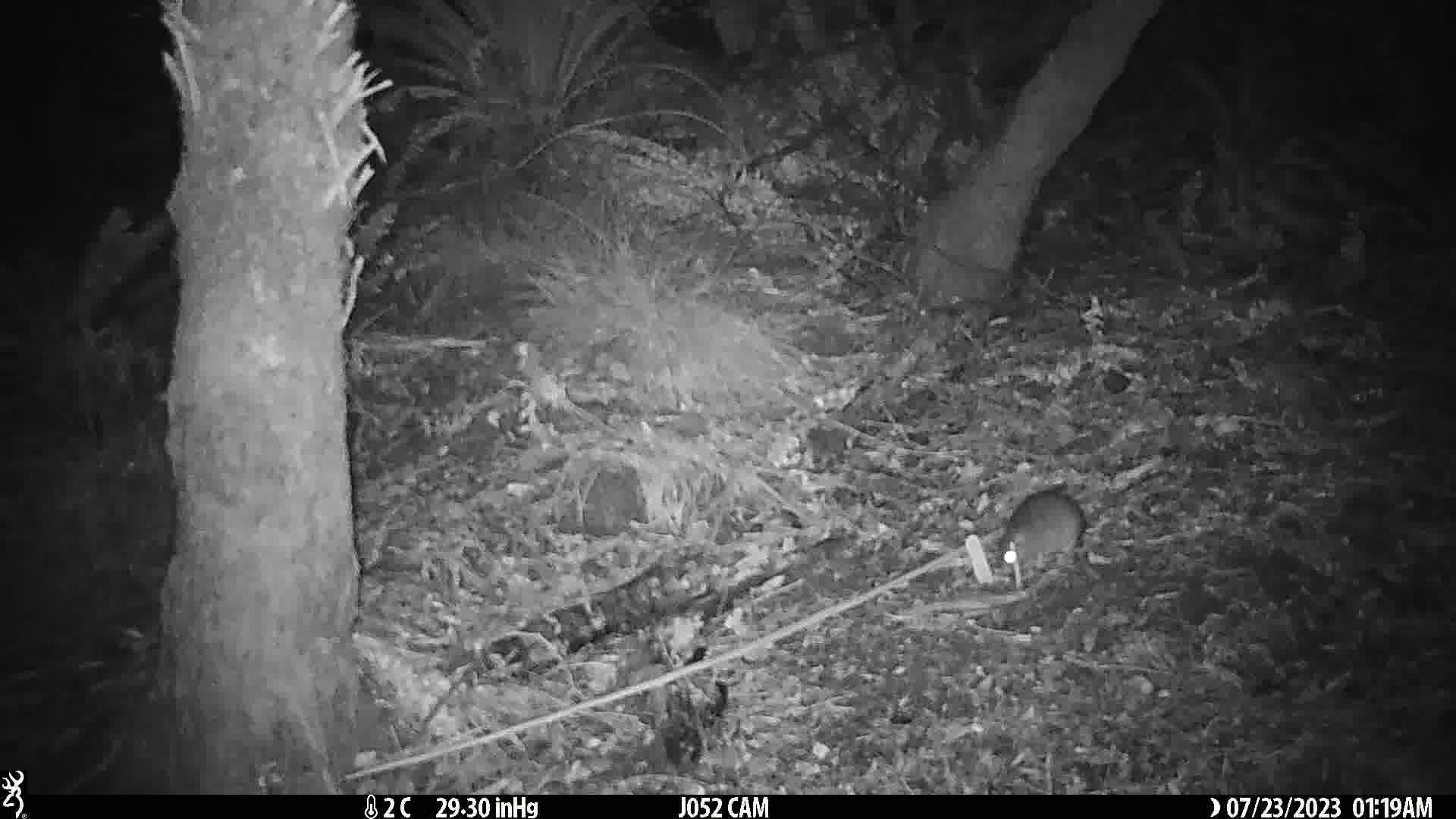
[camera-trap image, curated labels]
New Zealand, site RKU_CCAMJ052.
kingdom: Animalia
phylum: Chordata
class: Mammalia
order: Rodentia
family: Muridae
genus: Rattus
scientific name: Rattus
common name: rat